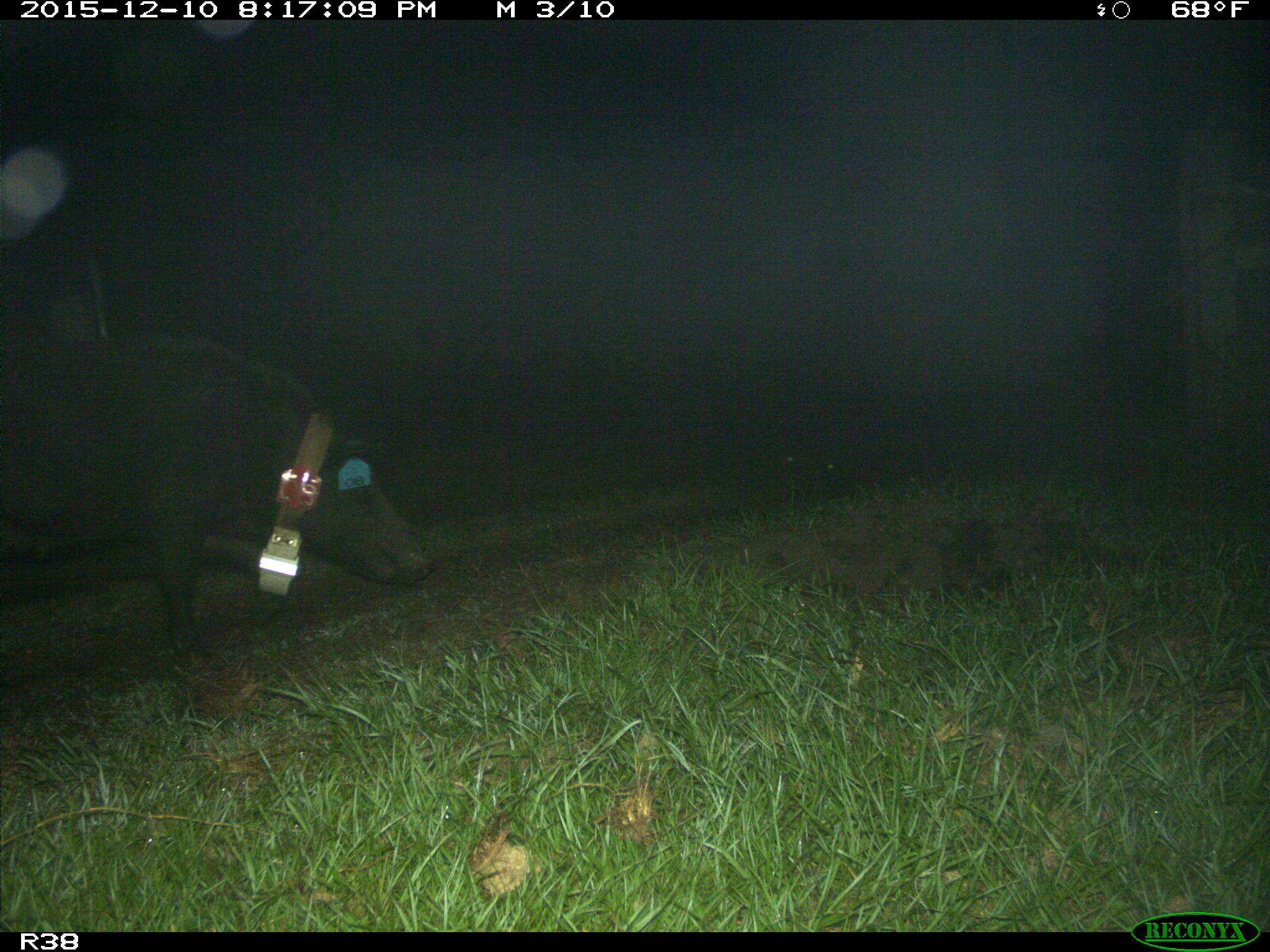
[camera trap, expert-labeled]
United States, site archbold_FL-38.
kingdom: Animalia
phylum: Chordata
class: Mammalia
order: Artiodactyla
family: Suidae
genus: Sus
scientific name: Sus scrofa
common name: wild boar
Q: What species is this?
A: Sus scrofa (wild boar).